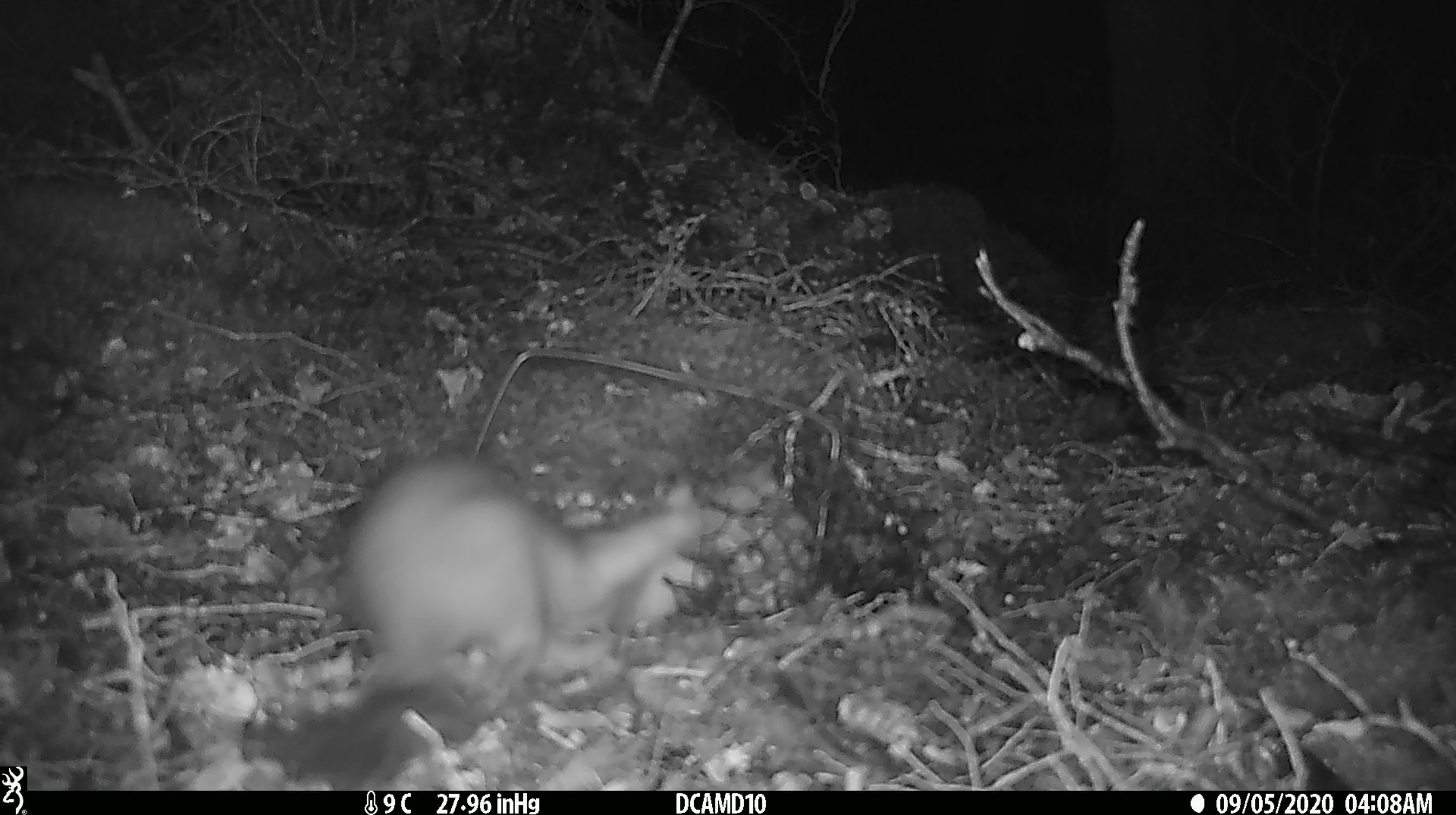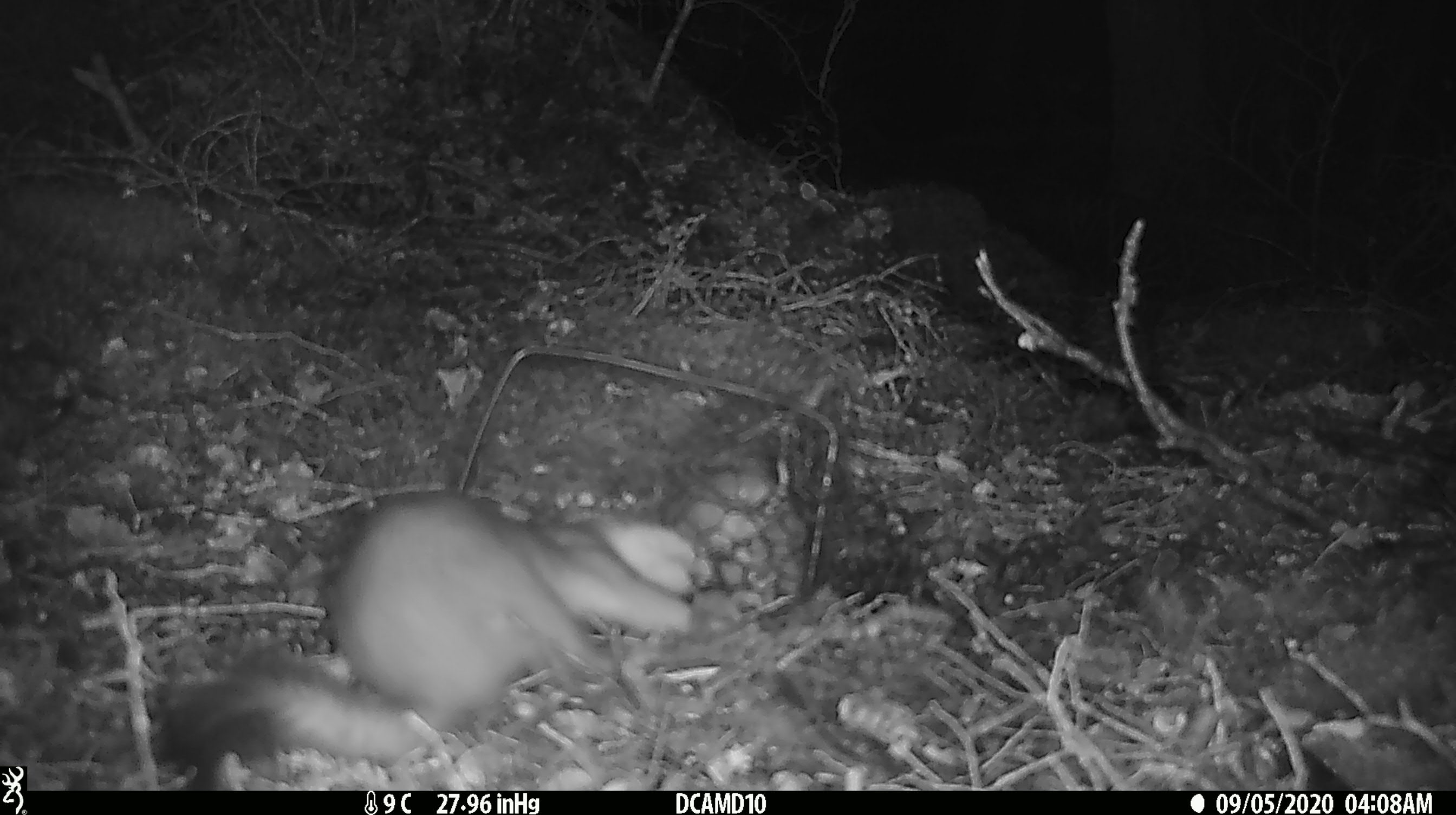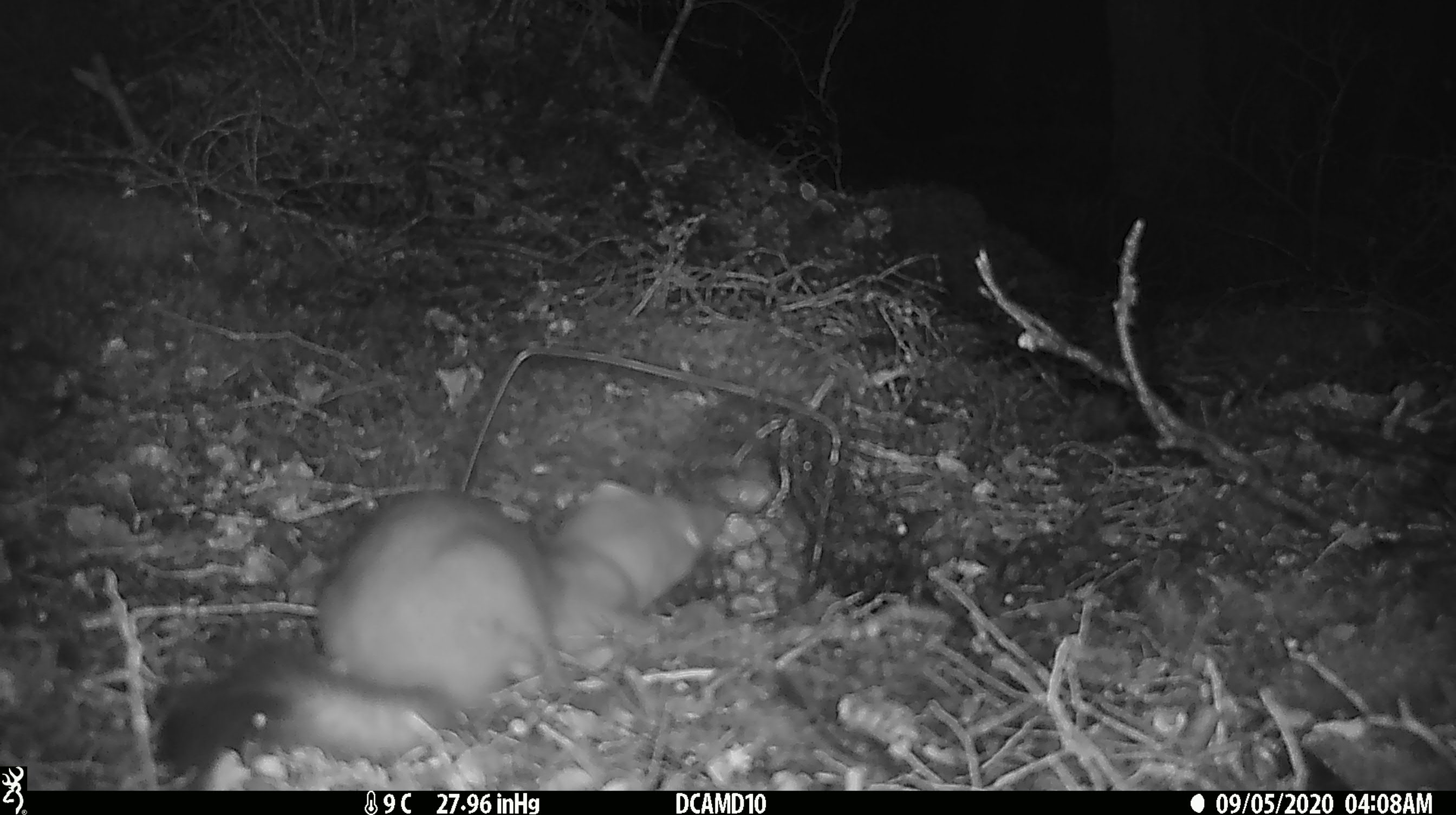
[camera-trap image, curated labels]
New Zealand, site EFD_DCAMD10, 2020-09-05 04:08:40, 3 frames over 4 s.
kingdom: Animalia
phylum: Chordata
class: Mammalia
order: Carnivora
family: Mustelidae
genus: Mustela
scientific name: Mustela erminea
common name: stoat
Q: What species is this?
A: Stoat (Mustela erminea).